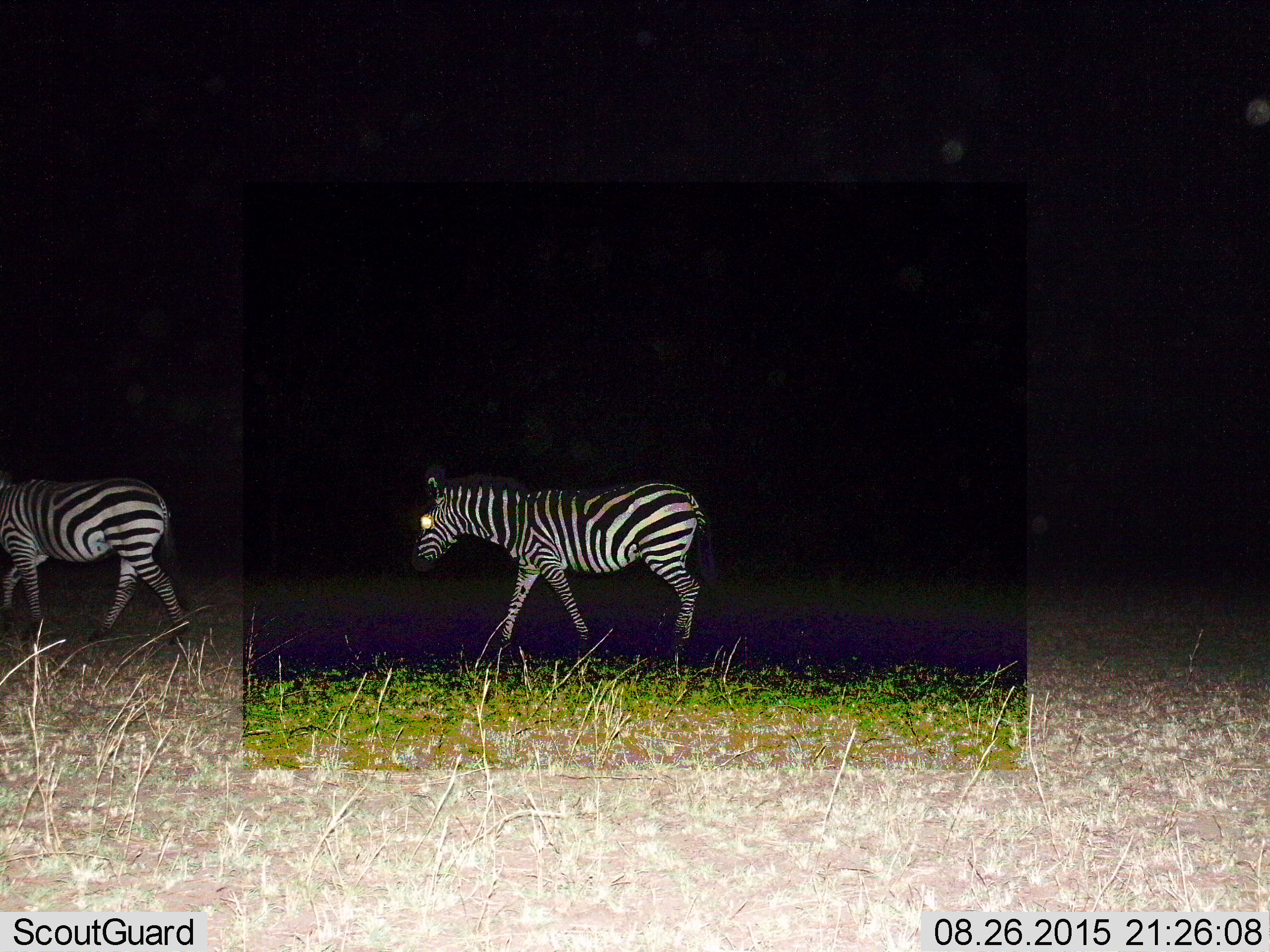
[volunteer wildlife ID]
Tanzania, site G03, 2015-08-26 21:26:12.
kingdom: Animalia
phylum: Chordata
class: Mammalia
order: Perissodactyla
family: Equidae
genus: Equus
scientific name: Equus quagga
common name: plains zebra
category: zebra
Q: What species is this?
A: Zebra (plains zebra) (Equus quagga).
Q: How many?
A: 2.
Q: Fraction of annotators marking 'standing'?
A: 11%.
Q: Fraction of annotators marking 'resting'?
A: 0%.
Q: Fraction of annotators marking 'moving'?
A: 89%.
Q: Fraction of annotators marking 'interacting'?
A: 0%.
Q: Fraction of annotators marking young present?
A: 0%.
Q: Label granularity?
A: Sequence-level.